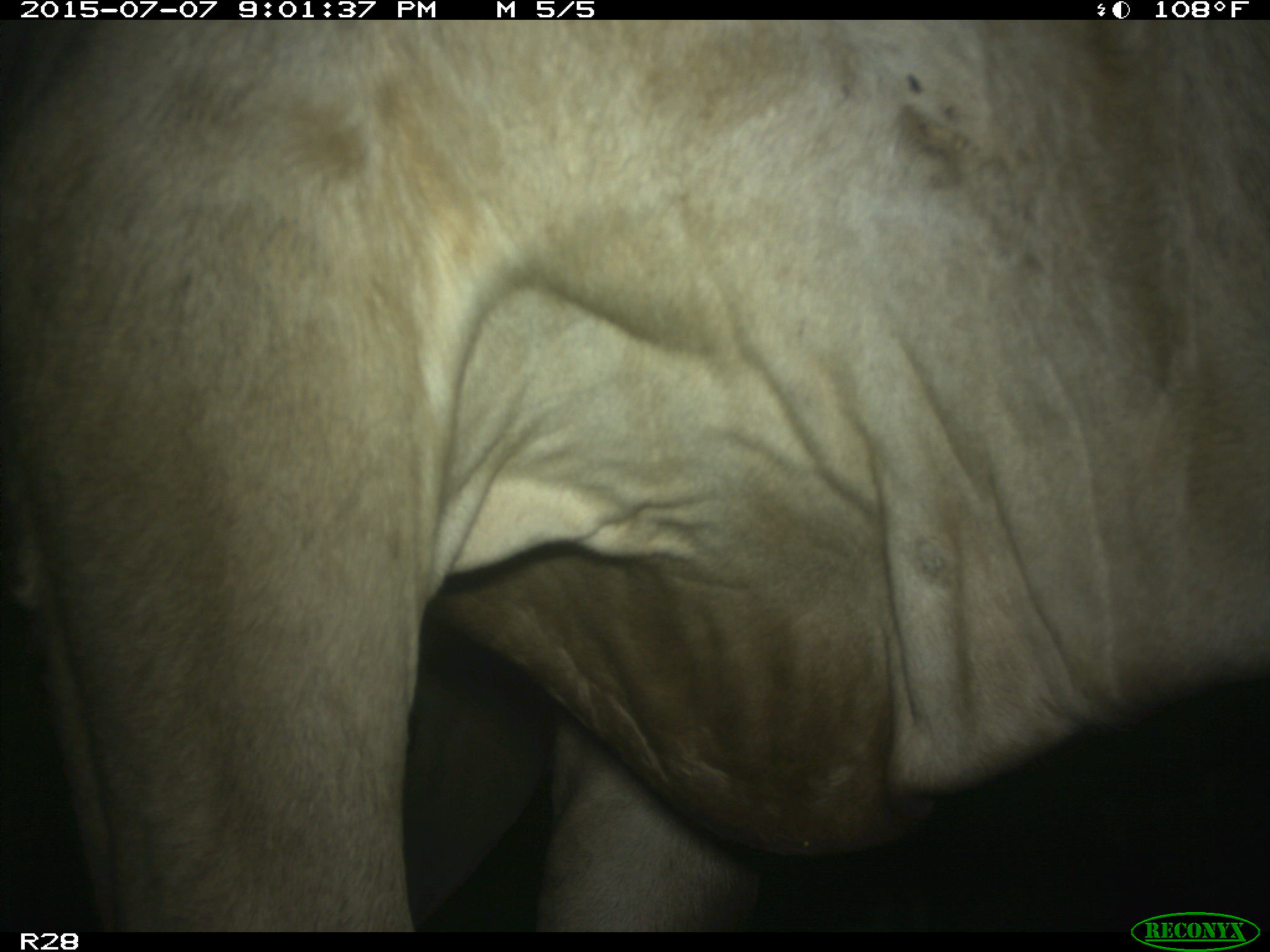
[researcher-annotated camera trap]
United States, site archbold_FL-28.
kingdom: Animalia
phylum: Chordata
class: Mammalia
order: Artiodactyla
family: Bovidae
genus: Bos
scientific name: Bos taurus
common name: domestic cow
Bos taurus (domestic cow).